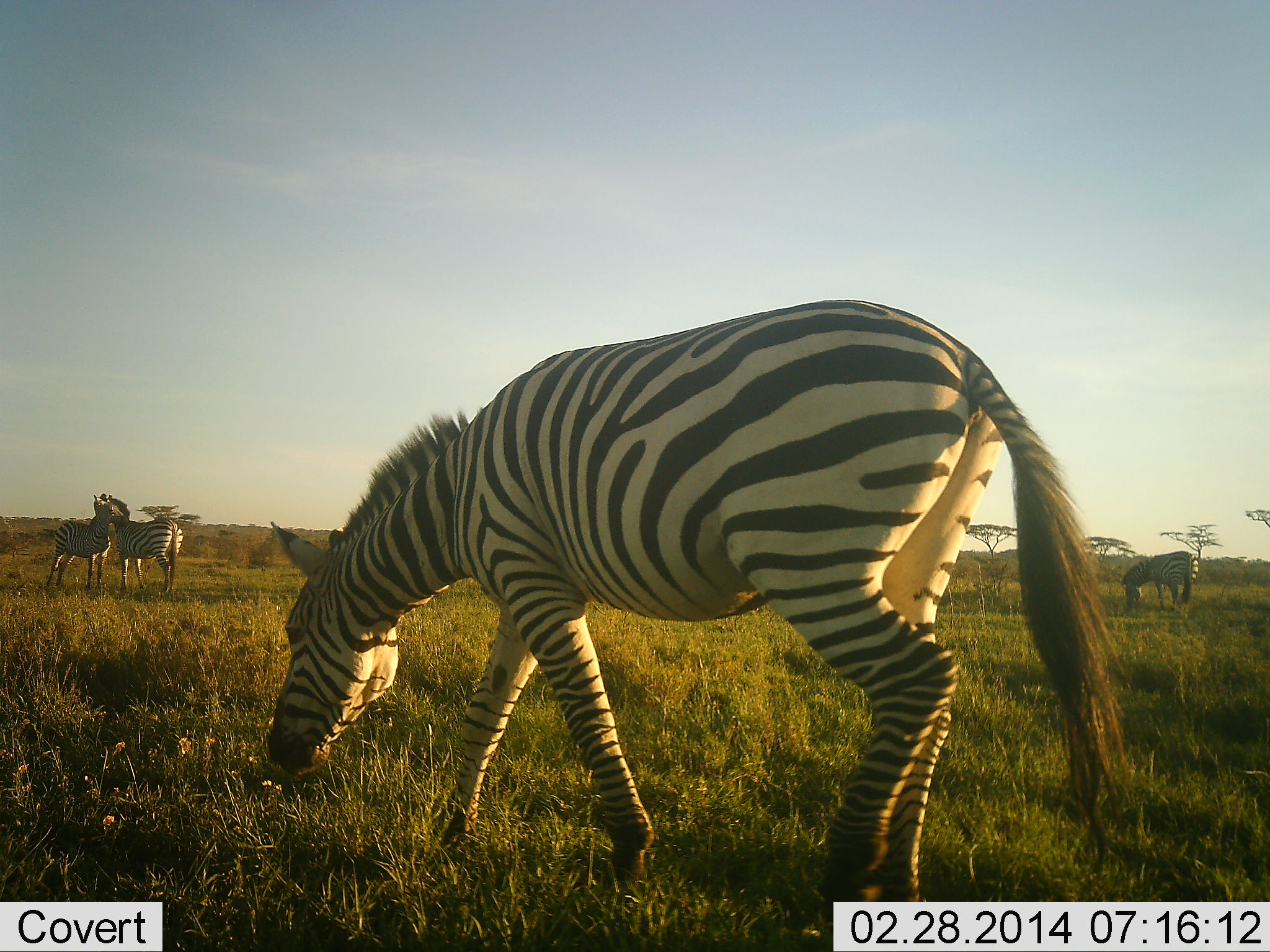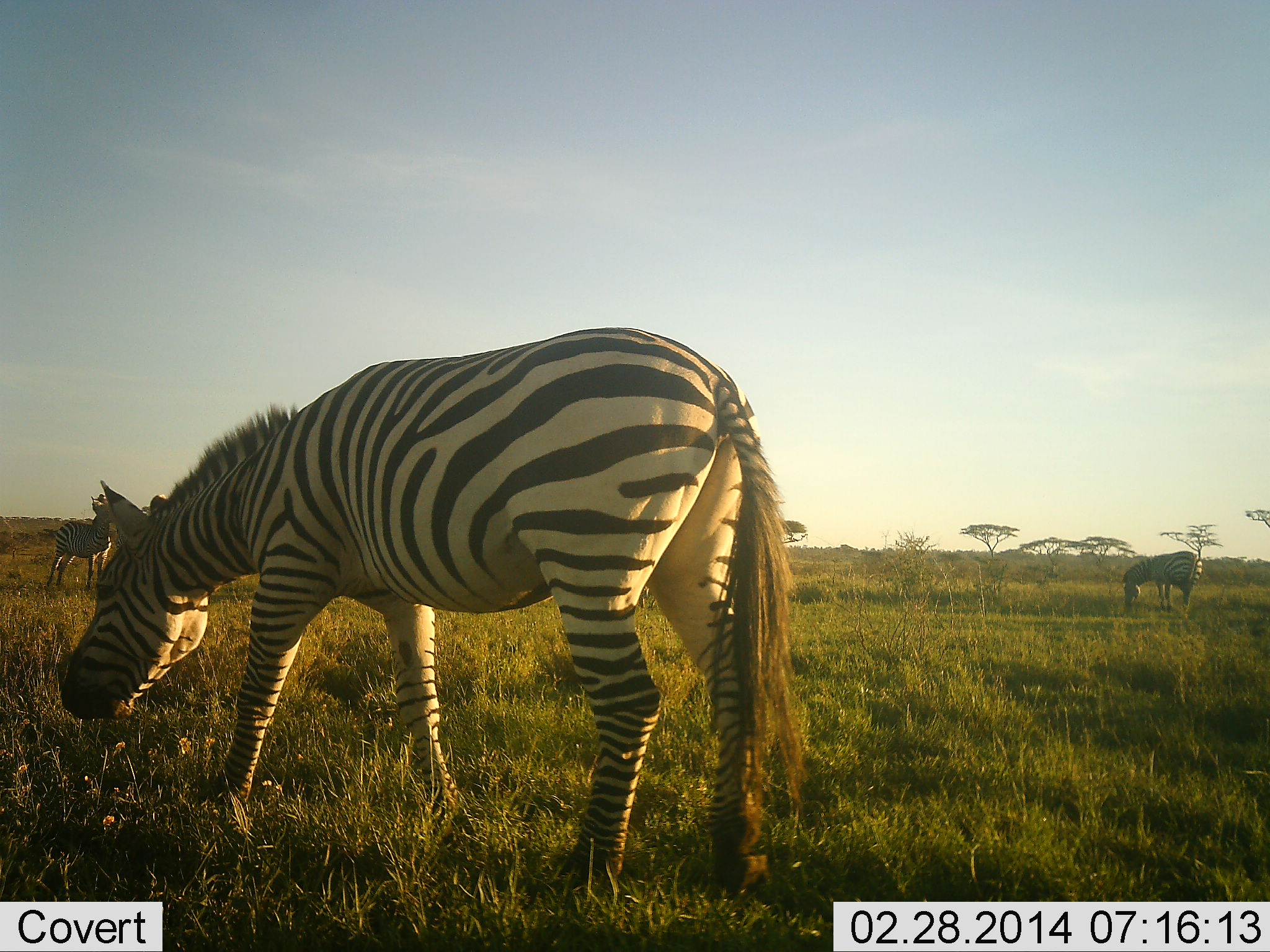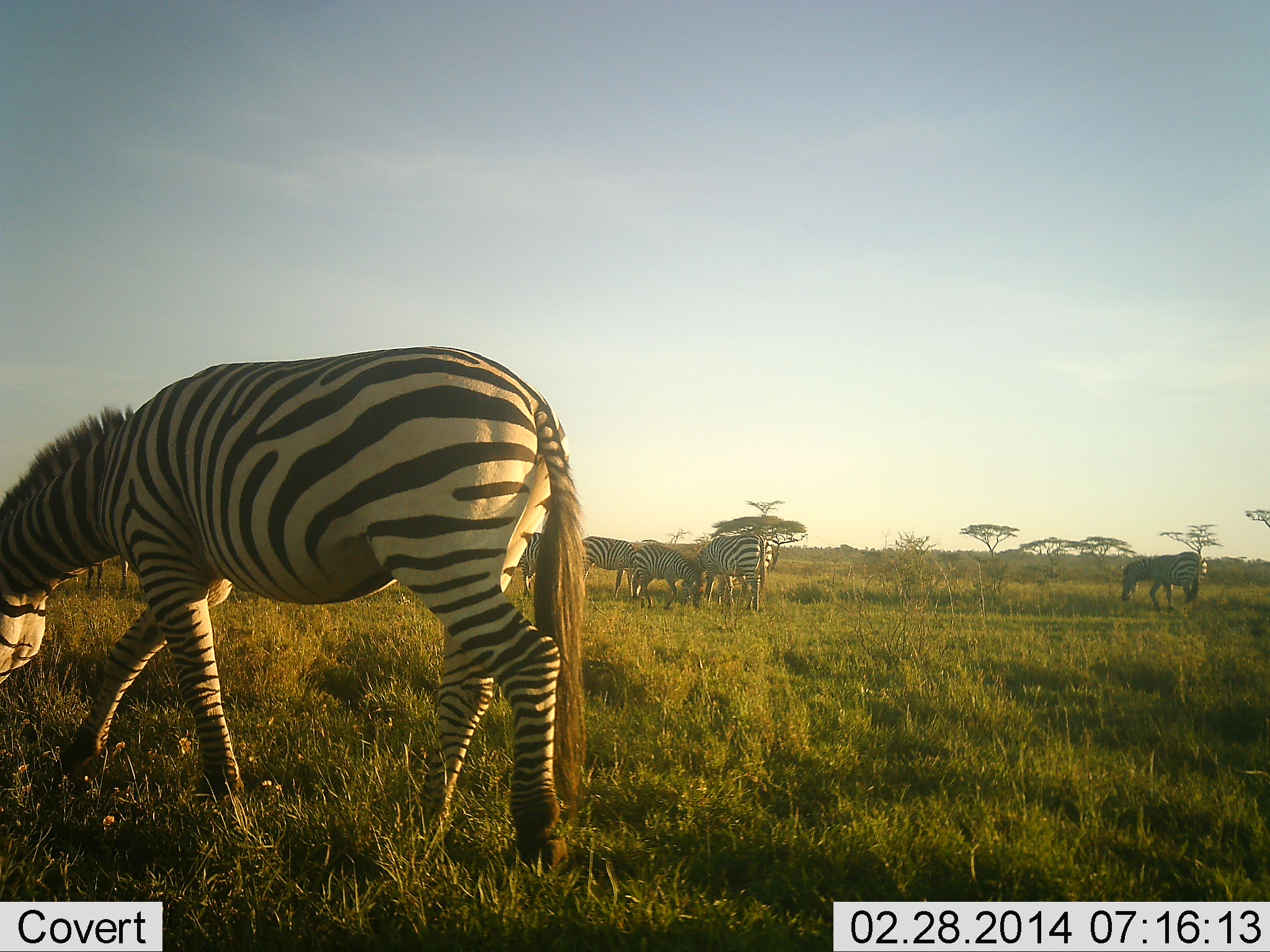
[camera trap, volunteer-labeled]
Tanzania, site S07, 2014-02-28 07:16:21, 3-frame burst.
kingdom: Animalia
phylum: Chordata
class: Mammalia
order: Perissodactyla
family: Equidae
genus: Equus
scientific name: Equus quagga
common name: plains zebra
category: zebra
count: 7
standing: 70%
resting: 0%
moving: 50%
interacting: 10%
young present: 0%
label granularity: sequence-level